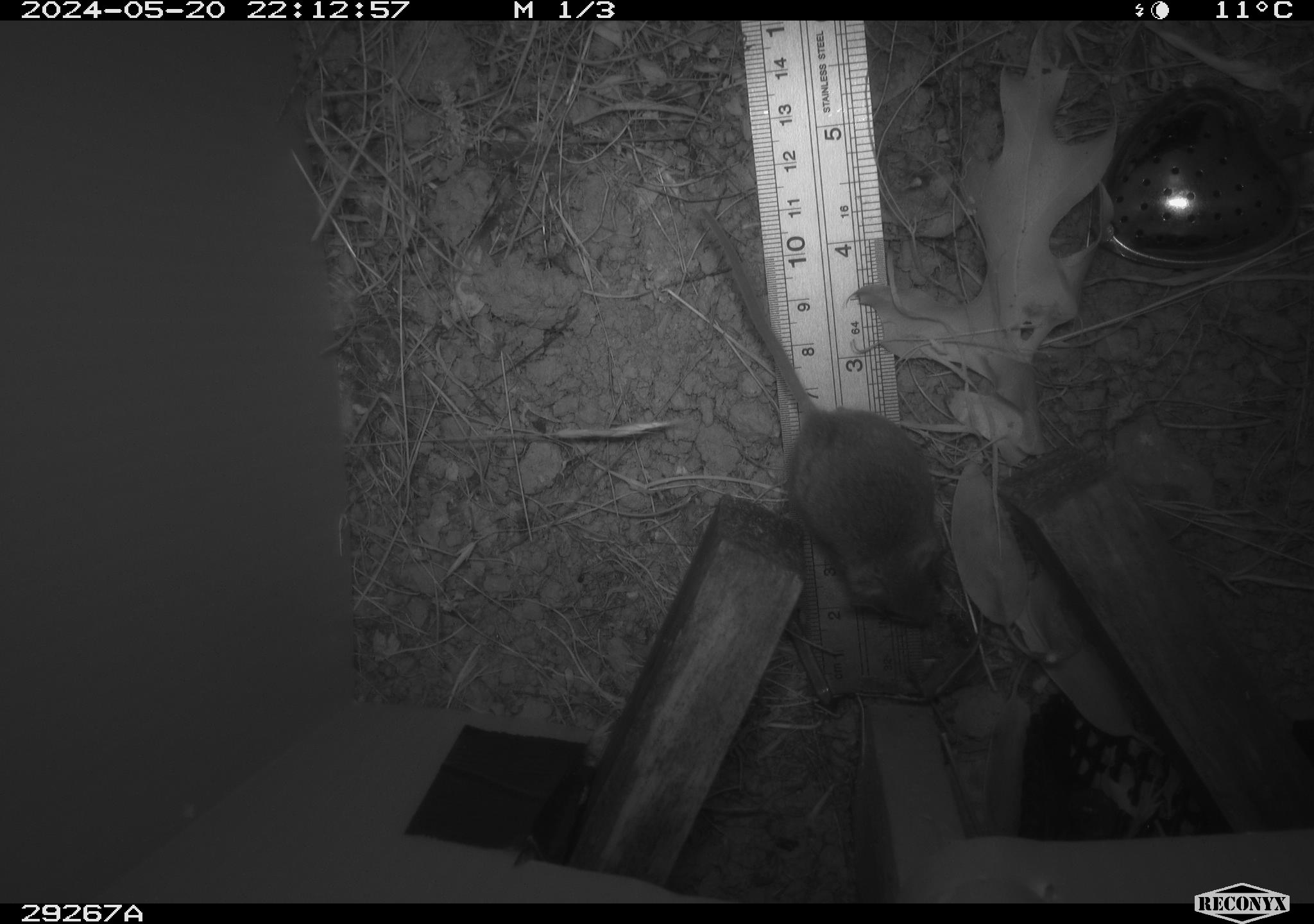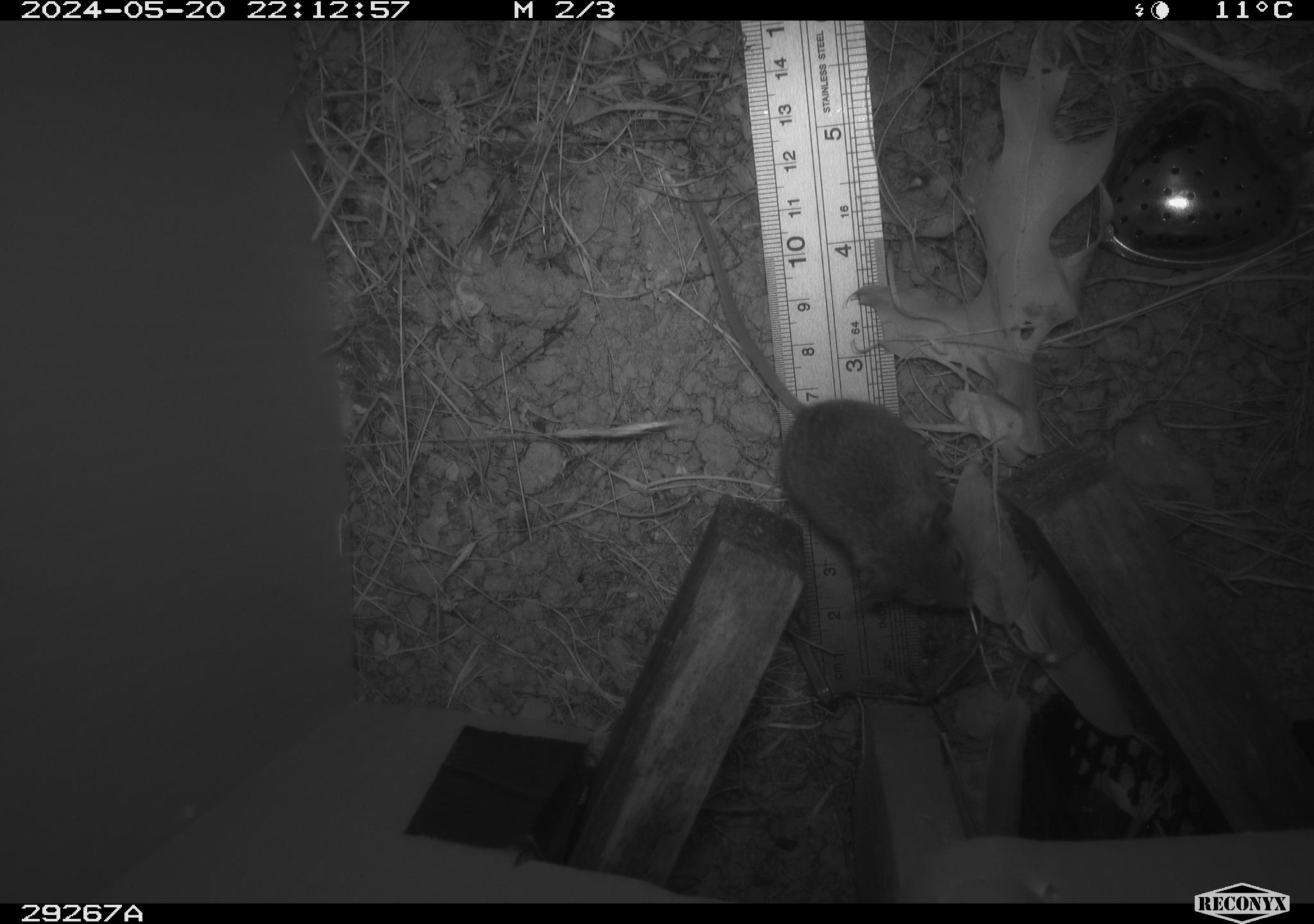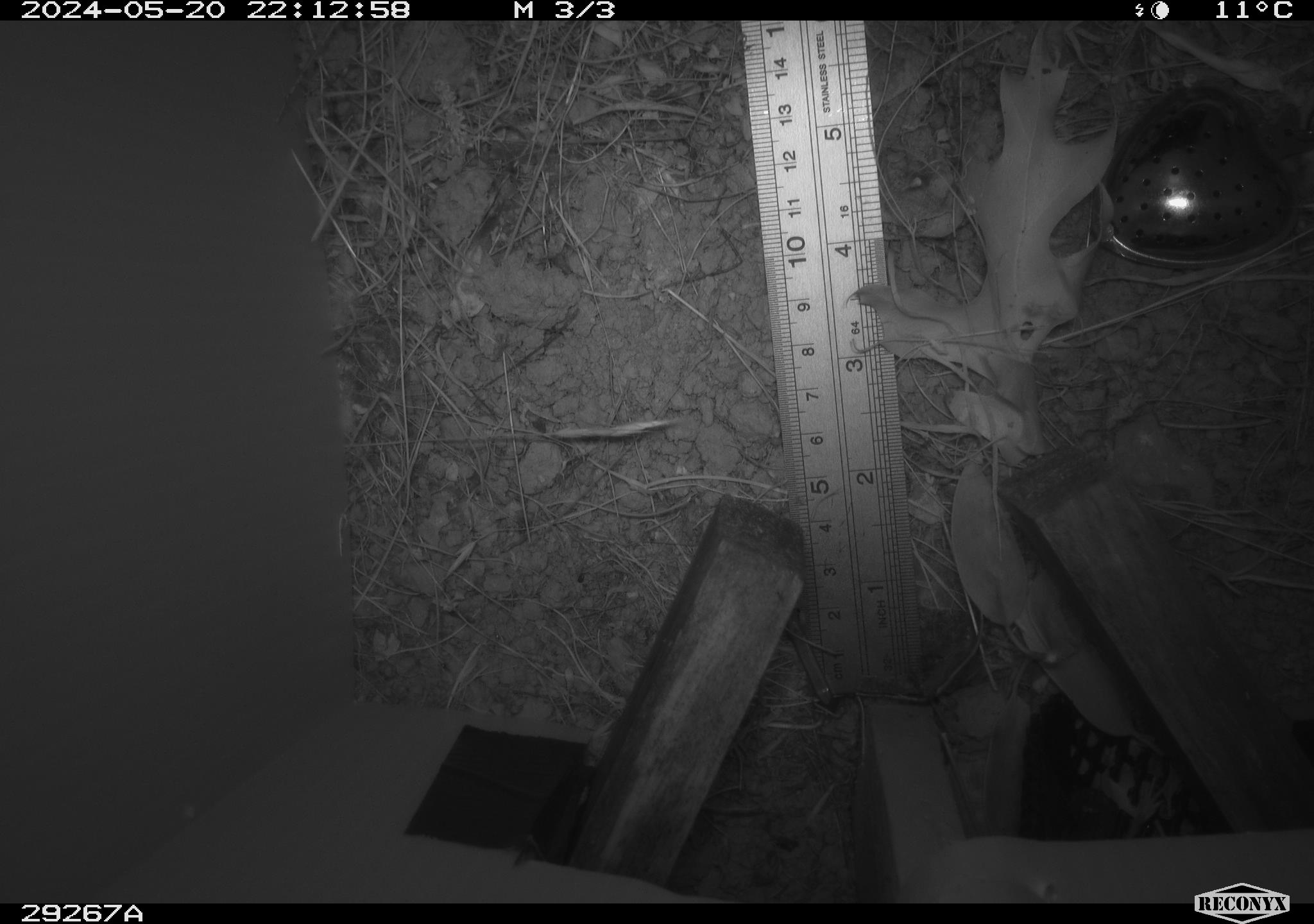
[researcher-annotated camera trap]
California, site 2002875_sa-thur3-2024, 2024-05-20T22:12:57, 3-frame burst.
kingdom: Animalia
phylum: Chordata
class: Mammalia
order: Rodentia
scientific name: Rodentia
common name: mouse species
Mouse species (Rodentia).